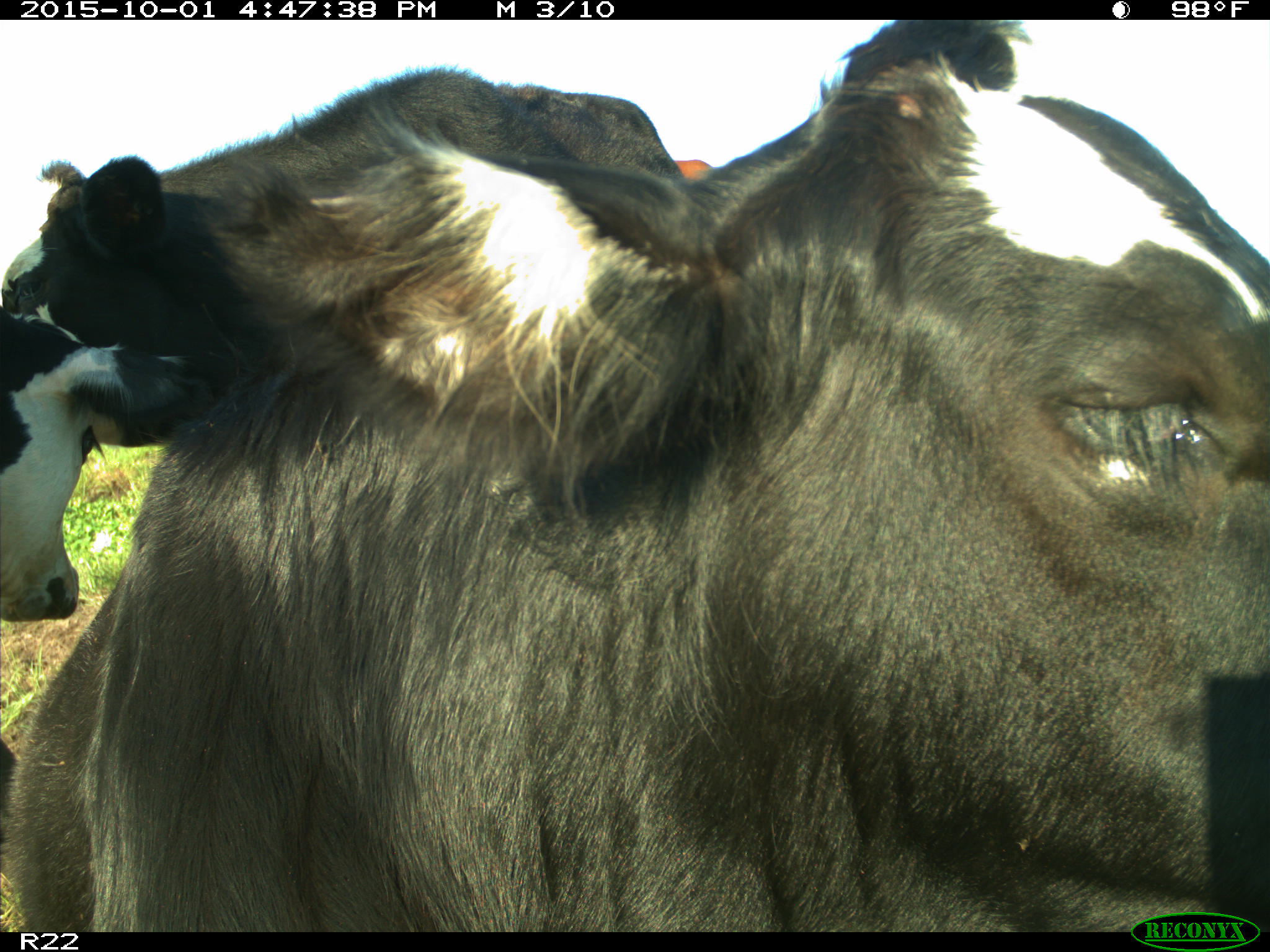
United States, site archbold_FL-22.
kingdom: Animalia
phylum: Chordata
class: Mammalia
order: Artiodactyla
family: Bovidae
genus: Bos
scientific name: Bos taurus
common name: domestic cow